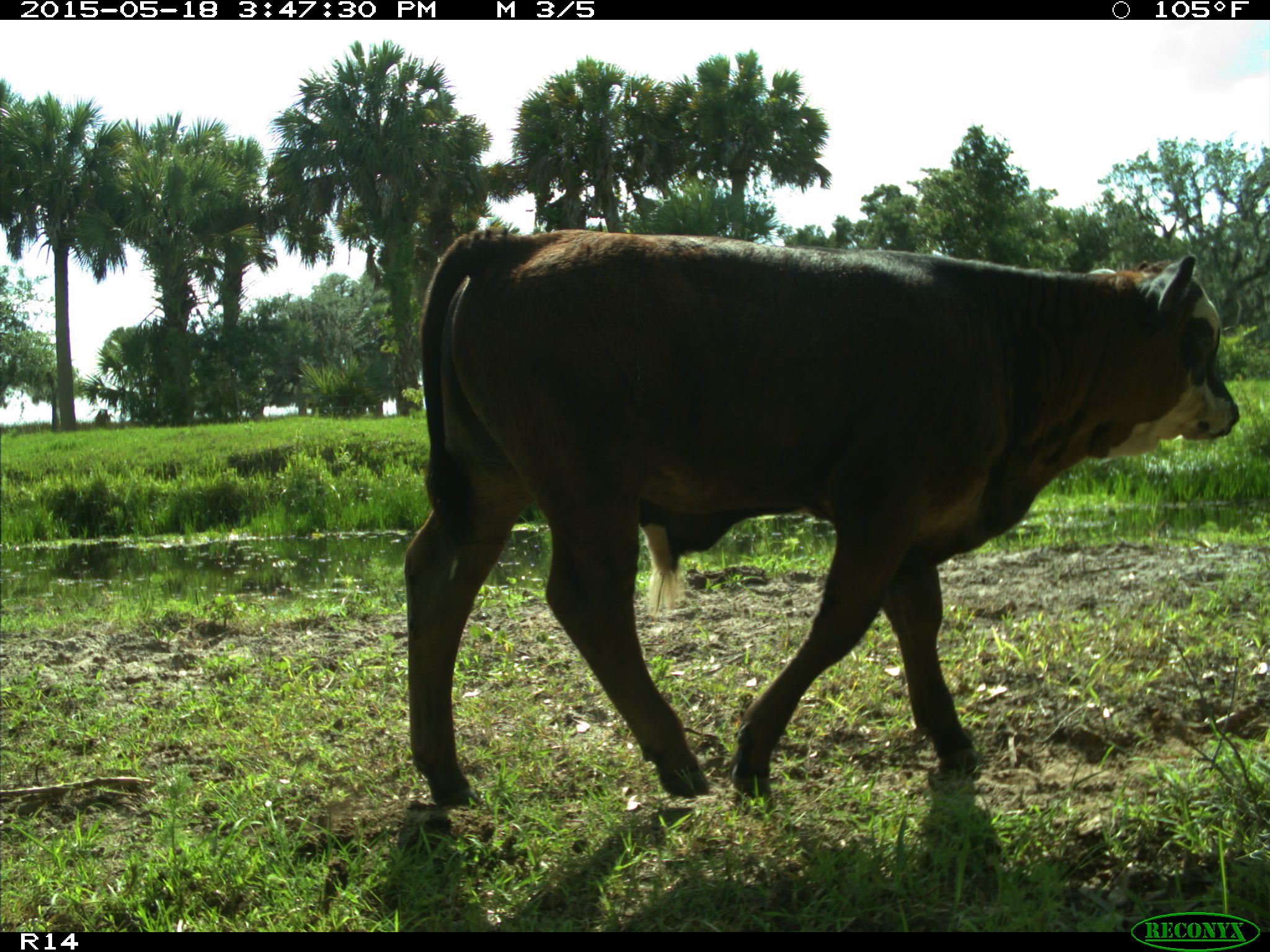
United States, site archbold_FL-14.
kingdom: Animalia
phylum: Chordata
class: Mammalia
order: Artiodactyla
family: Bovidae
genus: Bos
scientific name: Bos taurus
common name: domestic cow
Bos taurus (domestic cow).